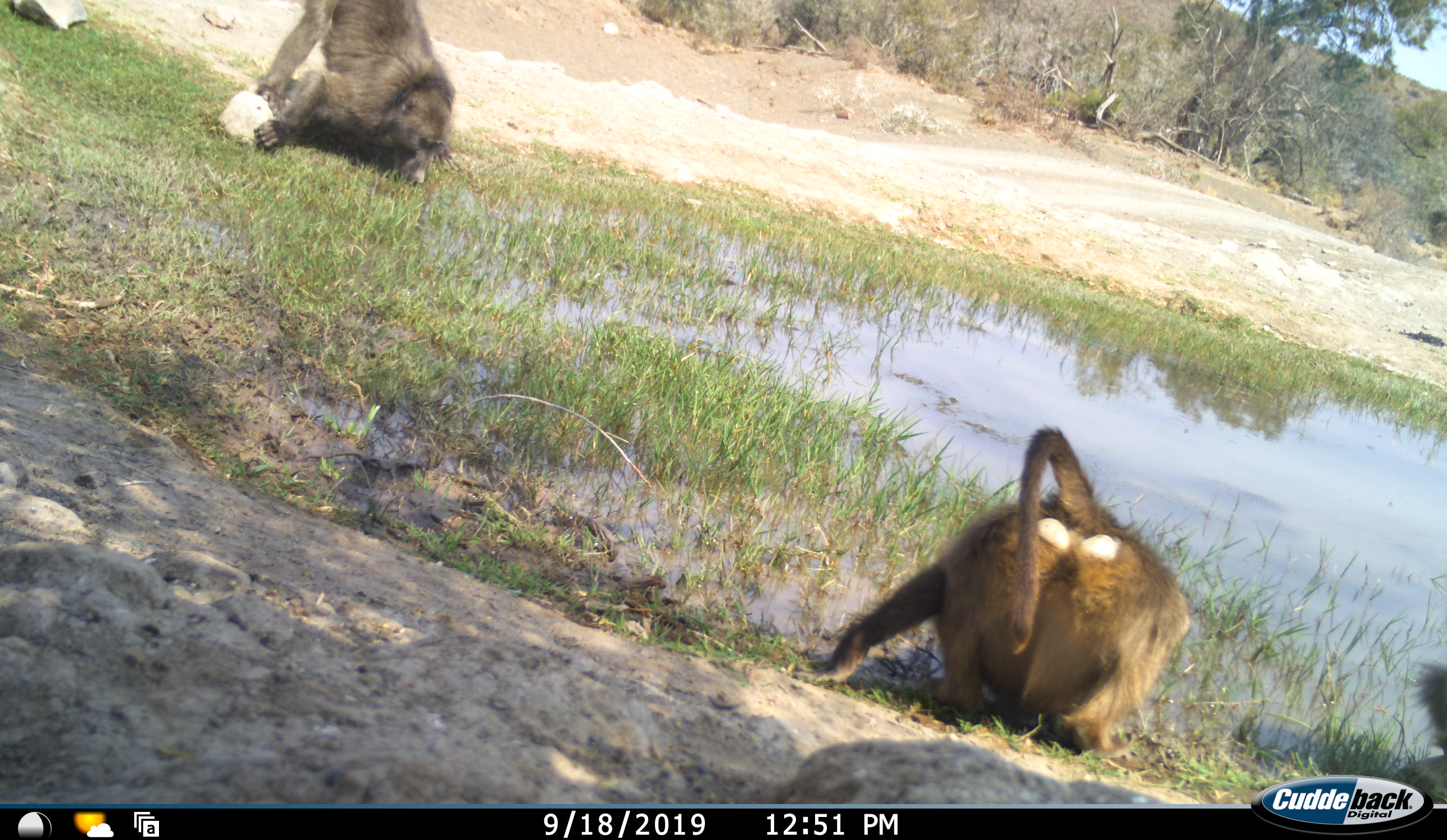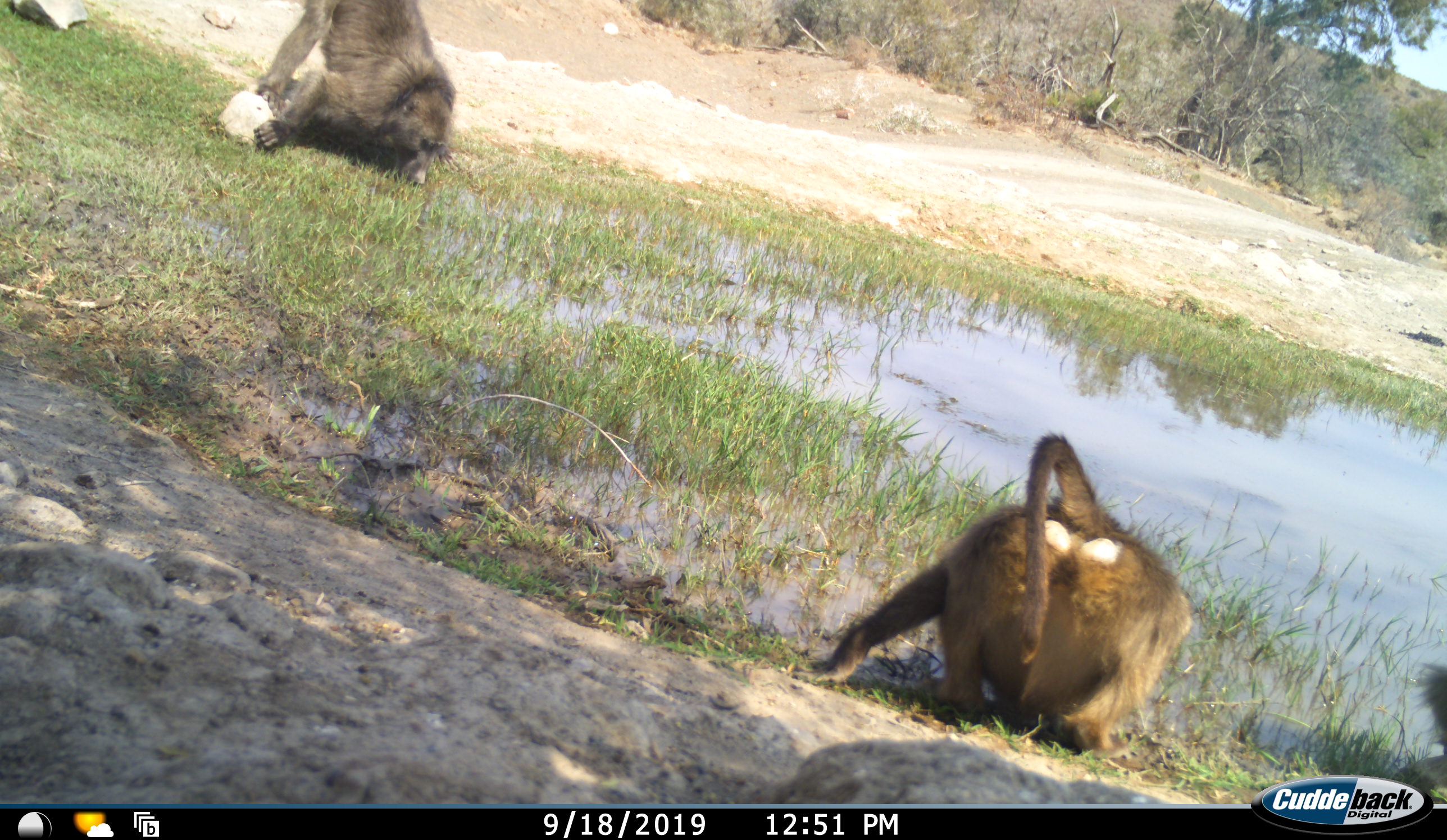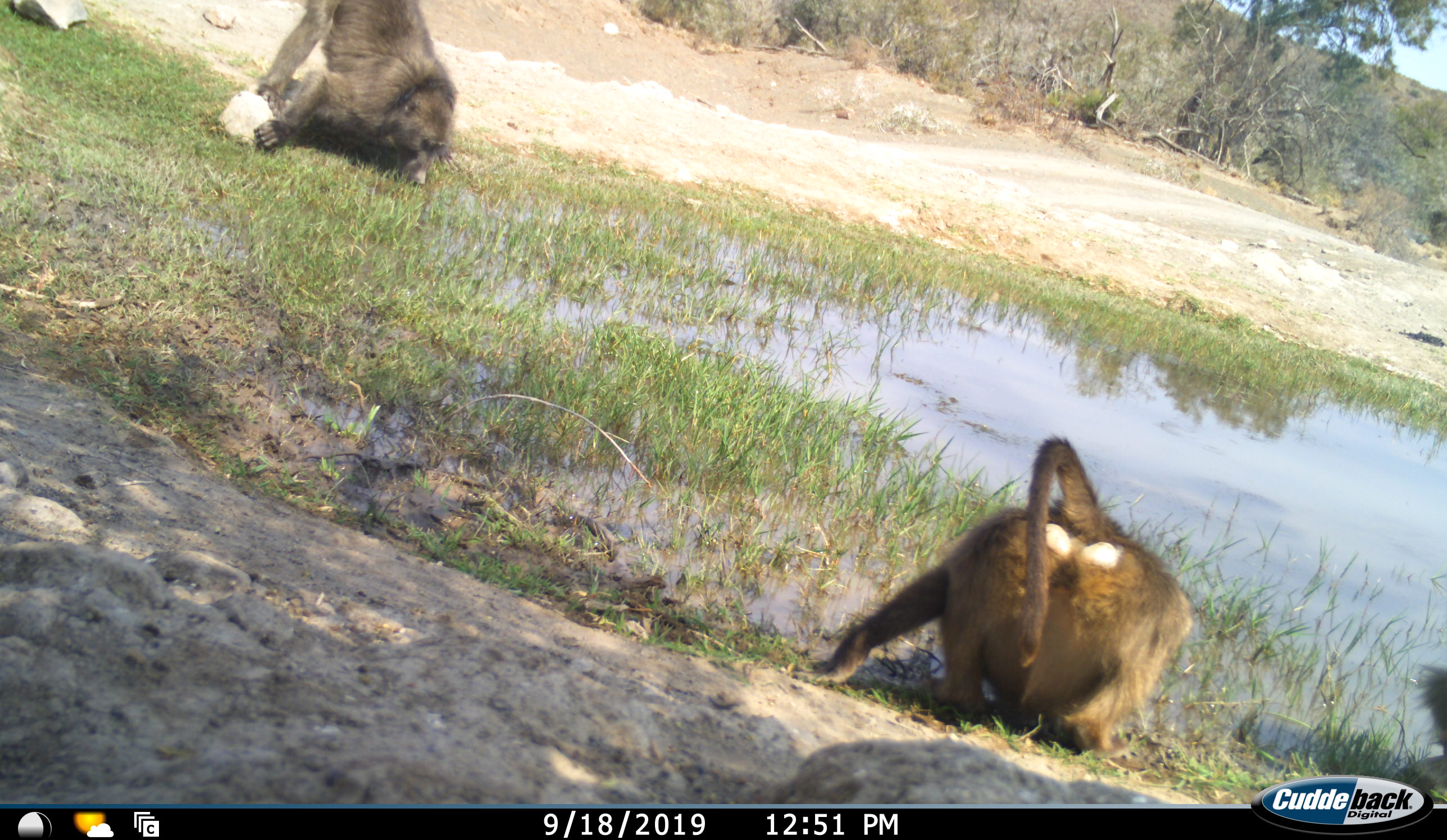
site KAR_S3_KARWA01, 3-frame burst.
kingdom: Animalia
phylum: Chordata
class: Mammalia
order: Primates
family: Cercopithecidae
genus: Papio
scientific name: Papio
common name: baboon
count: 3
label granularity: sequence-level